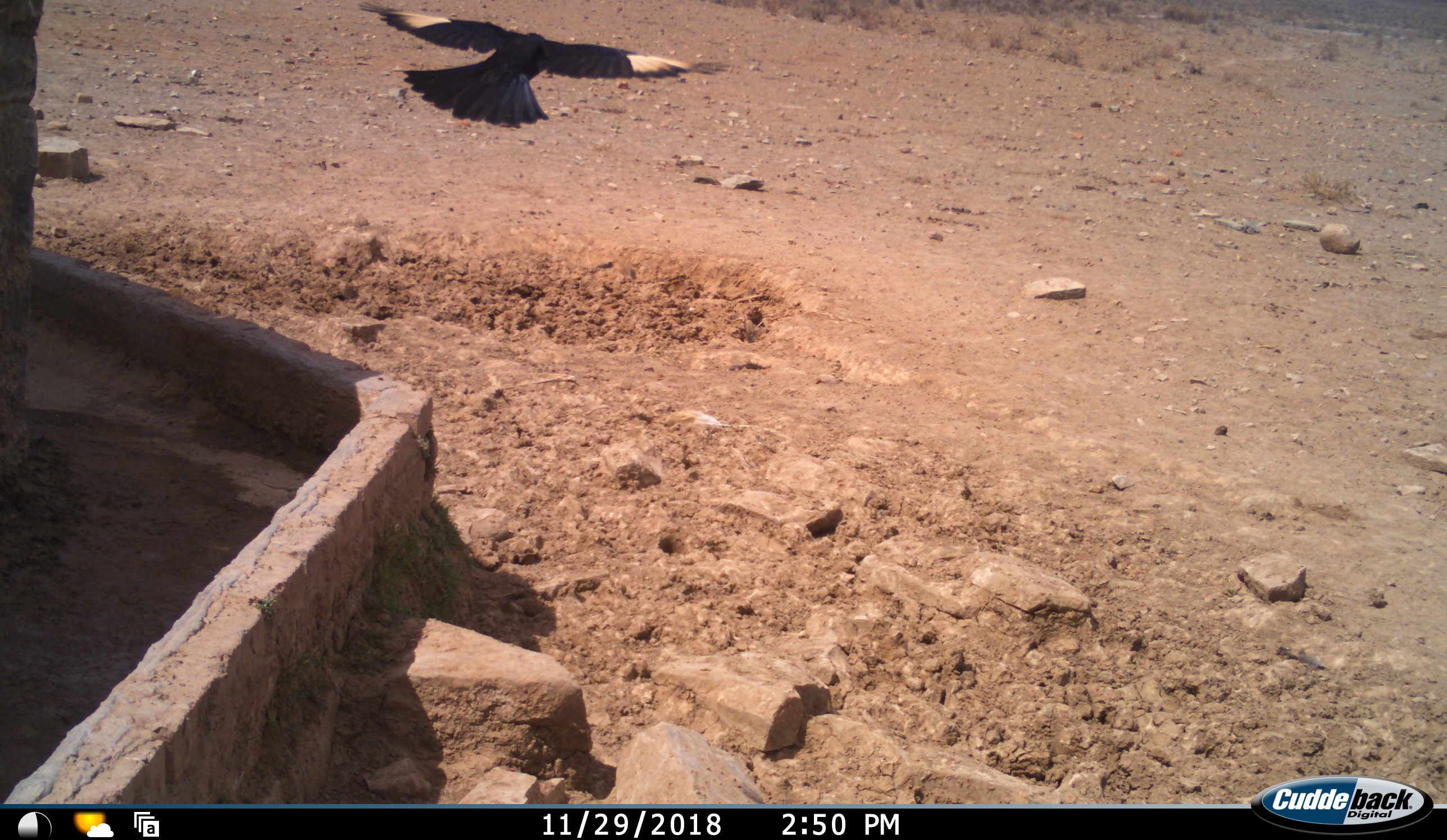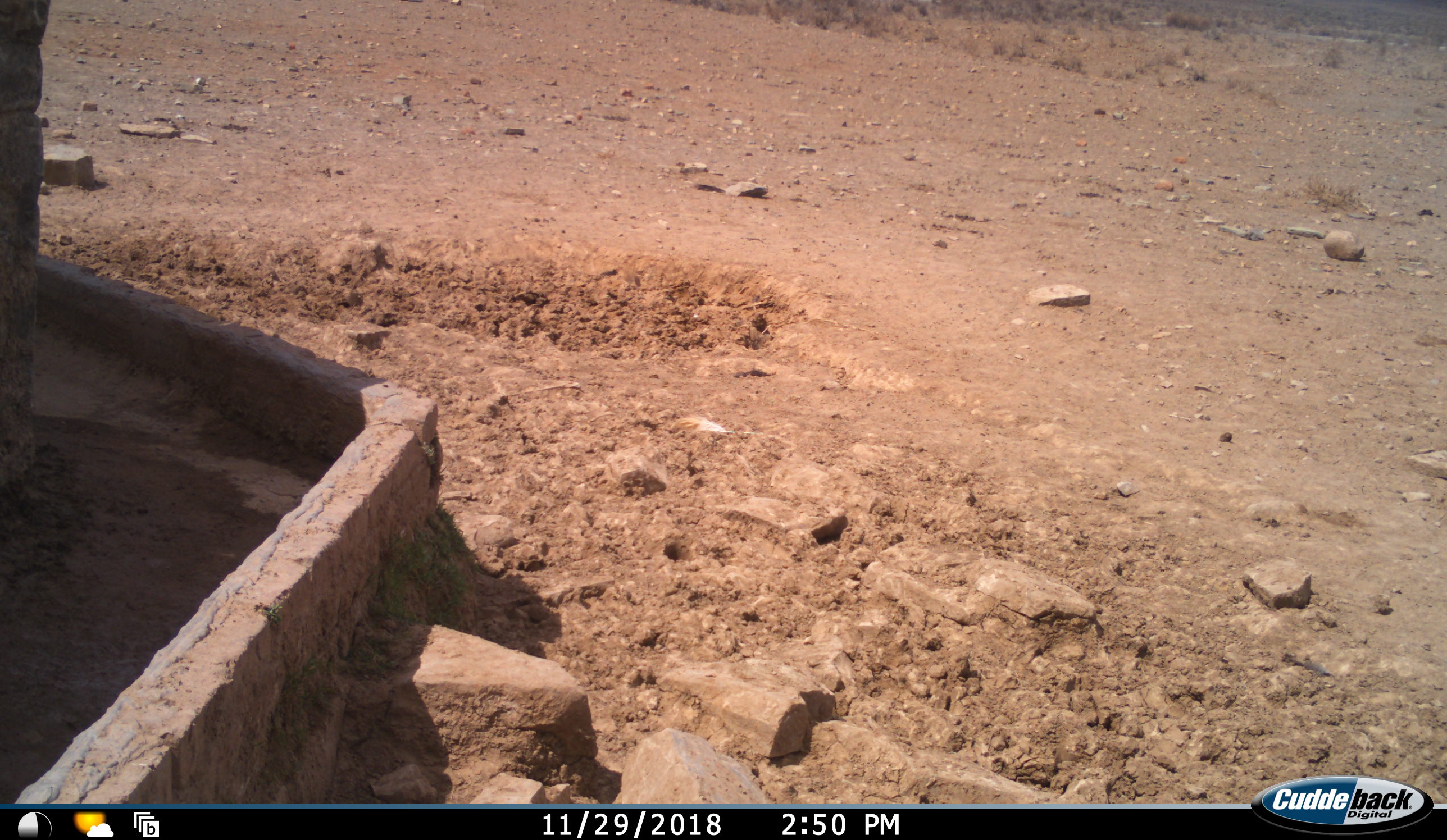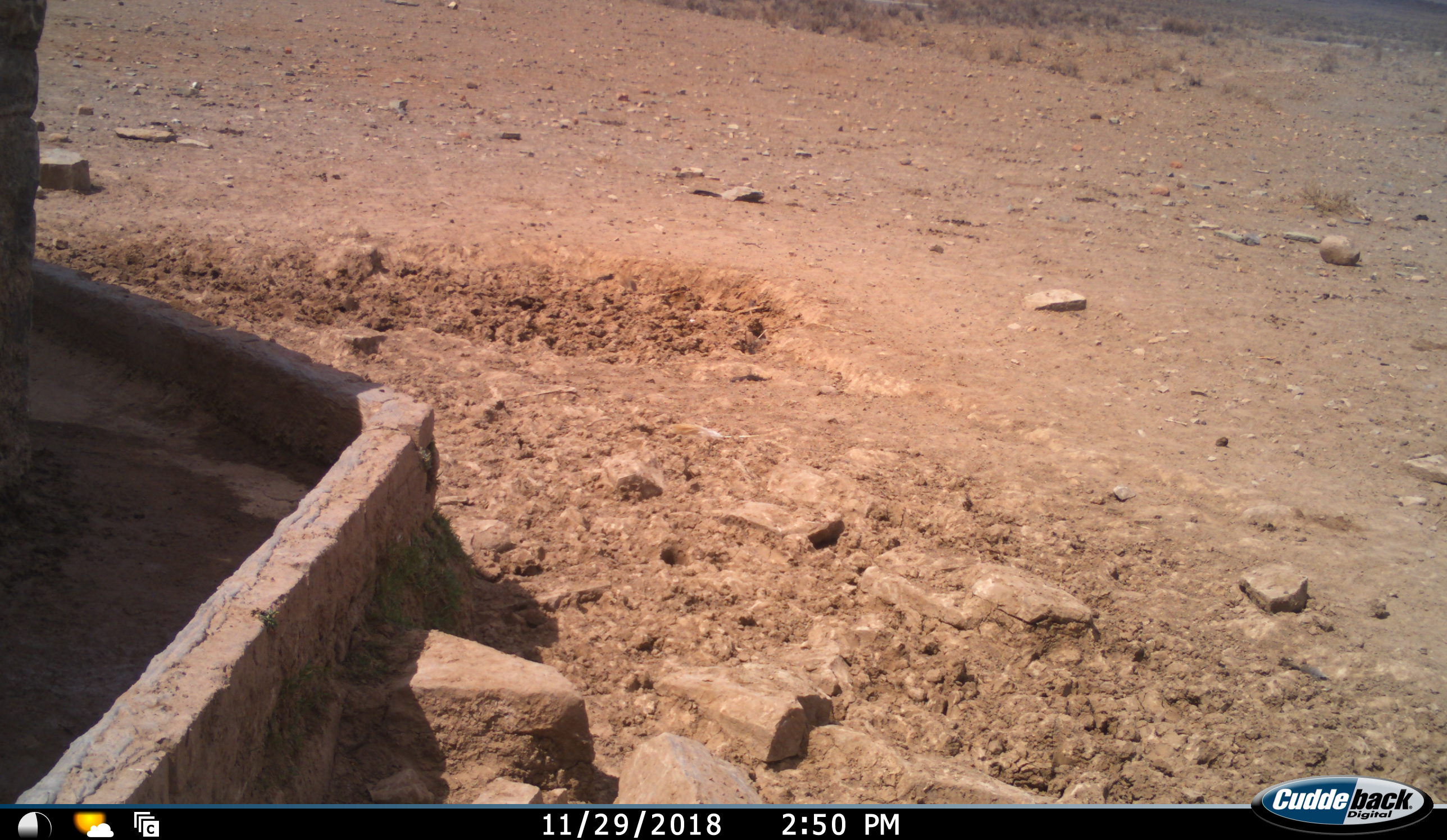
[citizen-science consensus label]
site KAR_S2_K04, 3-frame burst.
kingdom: Animalia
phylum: Chordata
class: Aves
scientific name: Aves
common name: bird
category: birdother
Birdother (bird) (Aves), count 1. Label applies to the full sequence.